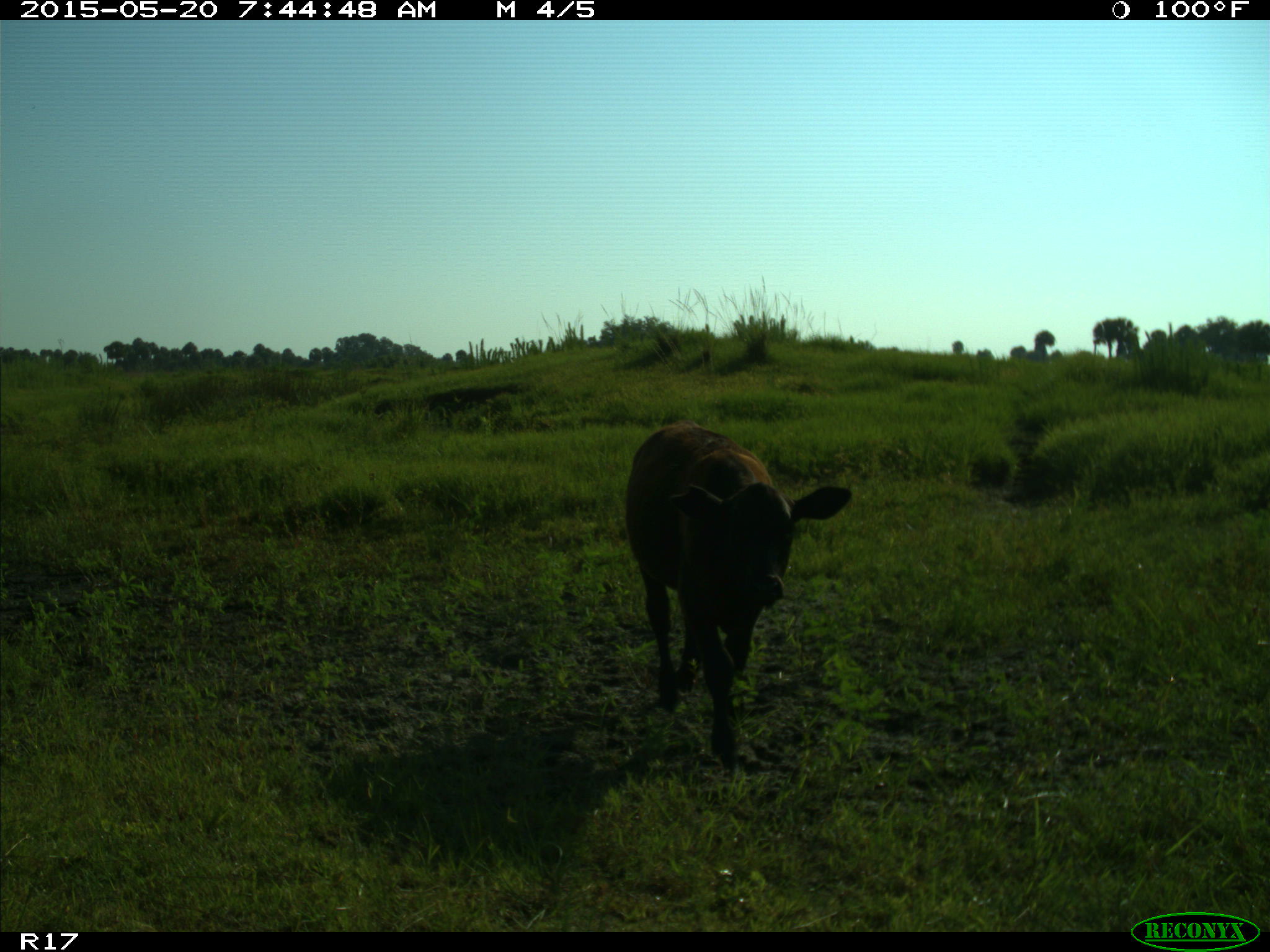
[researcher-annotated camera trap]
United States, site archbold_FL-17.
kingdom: Animalia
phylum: Chordata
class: Mammalia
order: Artiodactyla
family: Bovidae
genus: Bos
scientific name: Bos taurus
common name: domestic cow